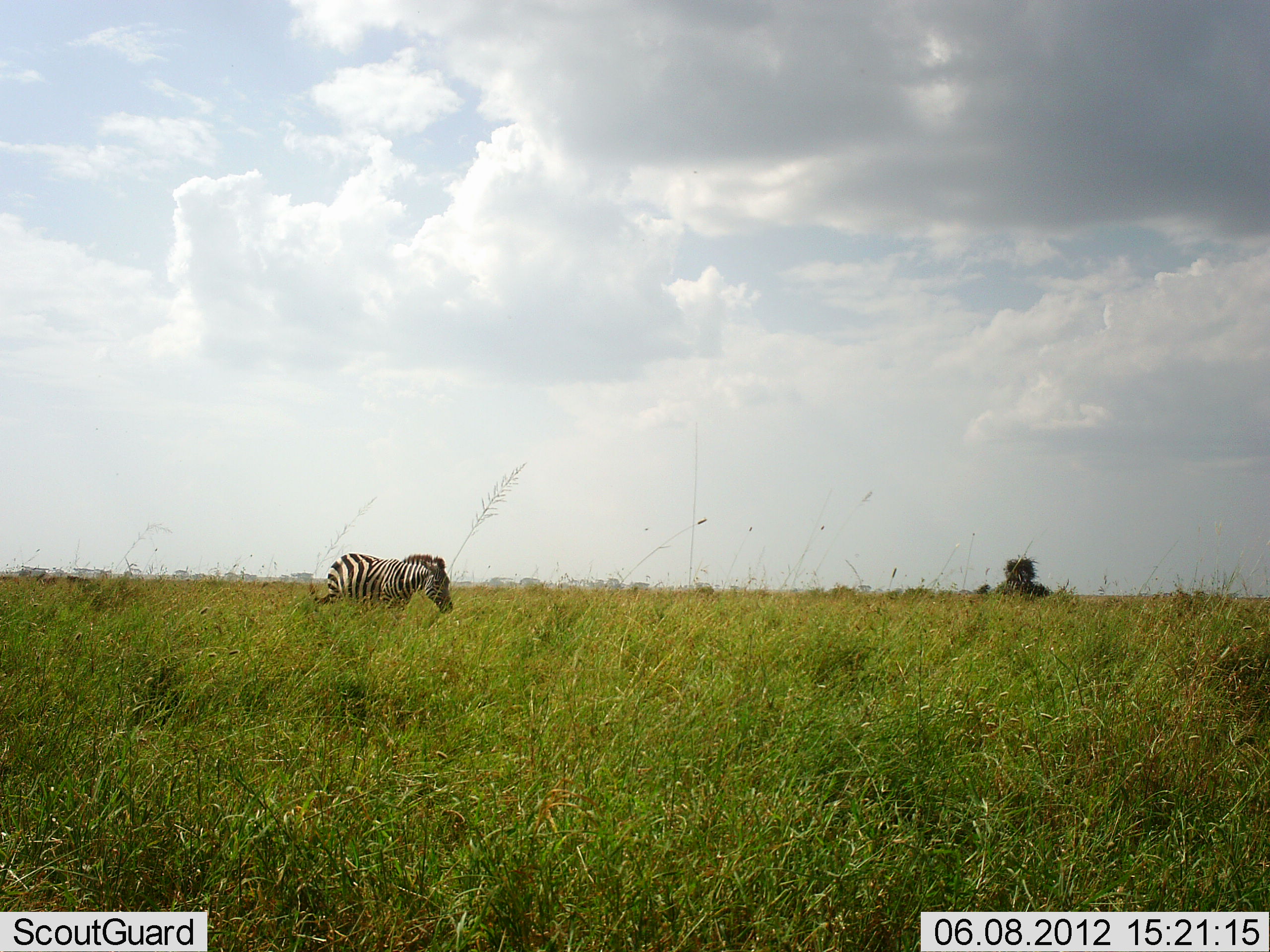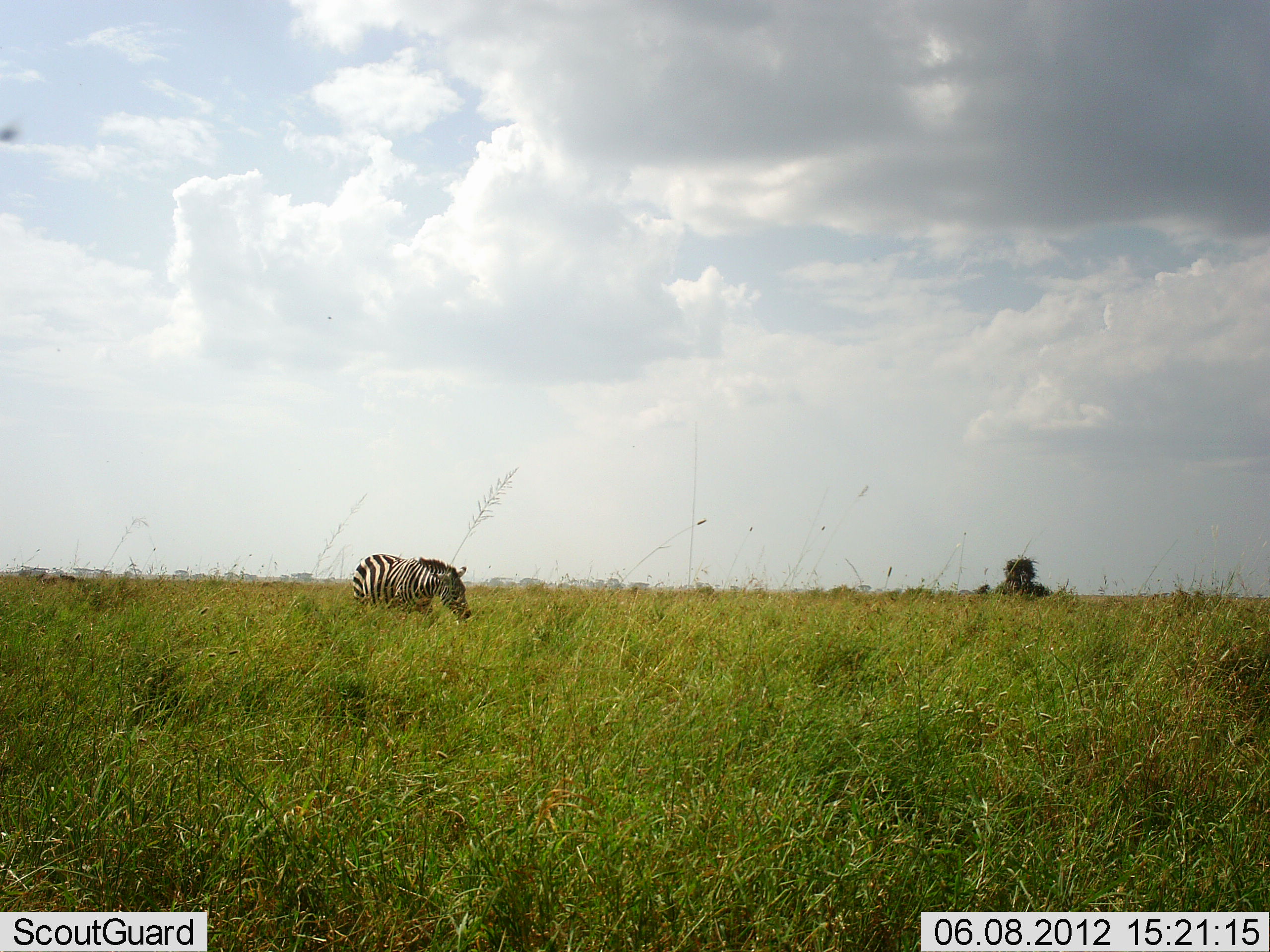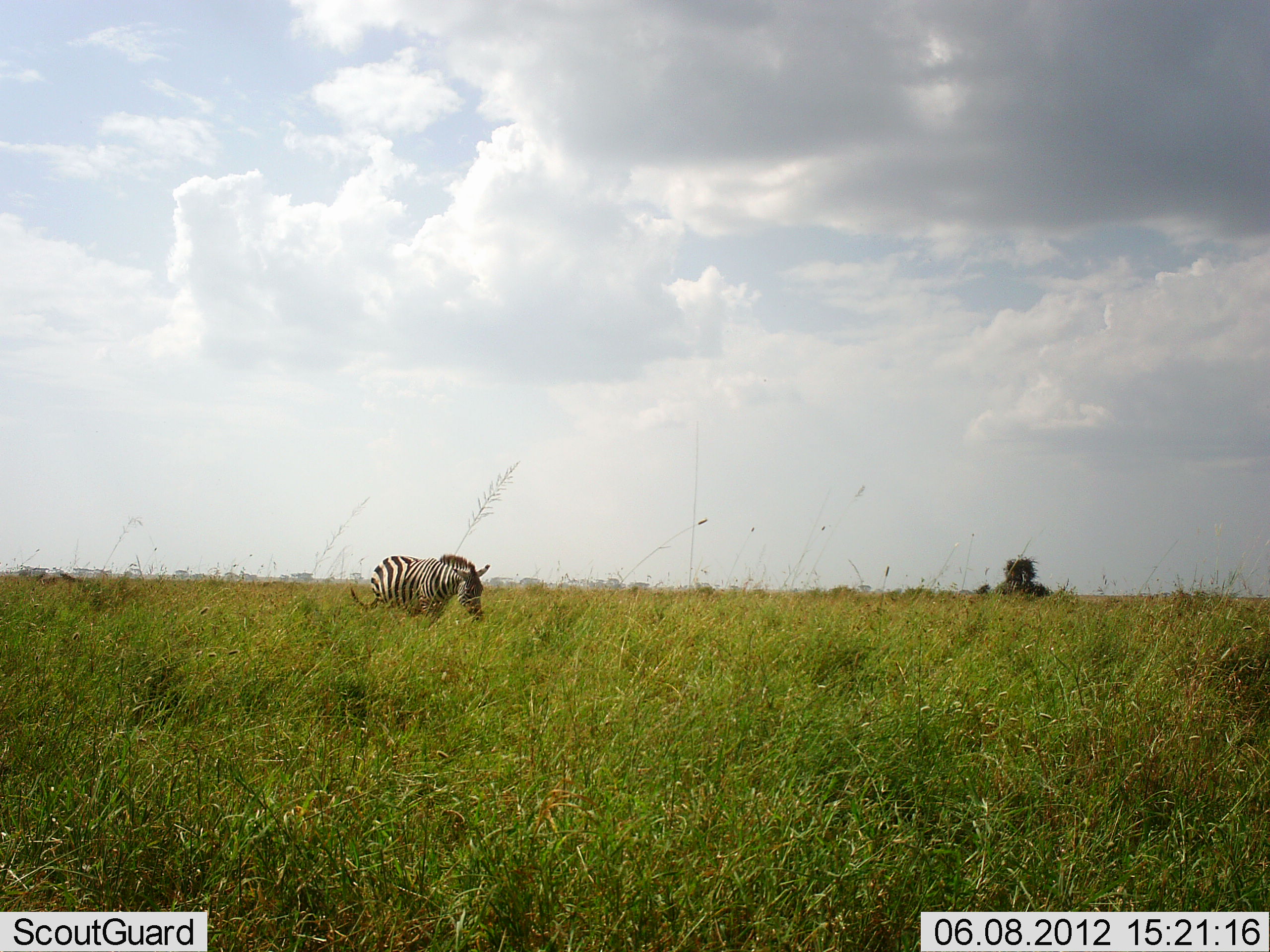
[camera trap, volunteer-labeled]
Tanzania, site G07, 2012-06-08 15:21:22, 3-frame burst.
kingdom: Animalia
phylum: Chordata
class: Mammalia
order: Perissodactyla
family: Equidae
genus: Equus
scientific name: Equus quagga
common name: plains zebra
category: zebra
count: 1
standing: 0%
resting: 0%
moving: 100%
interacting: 0%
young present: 0%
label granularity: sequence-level